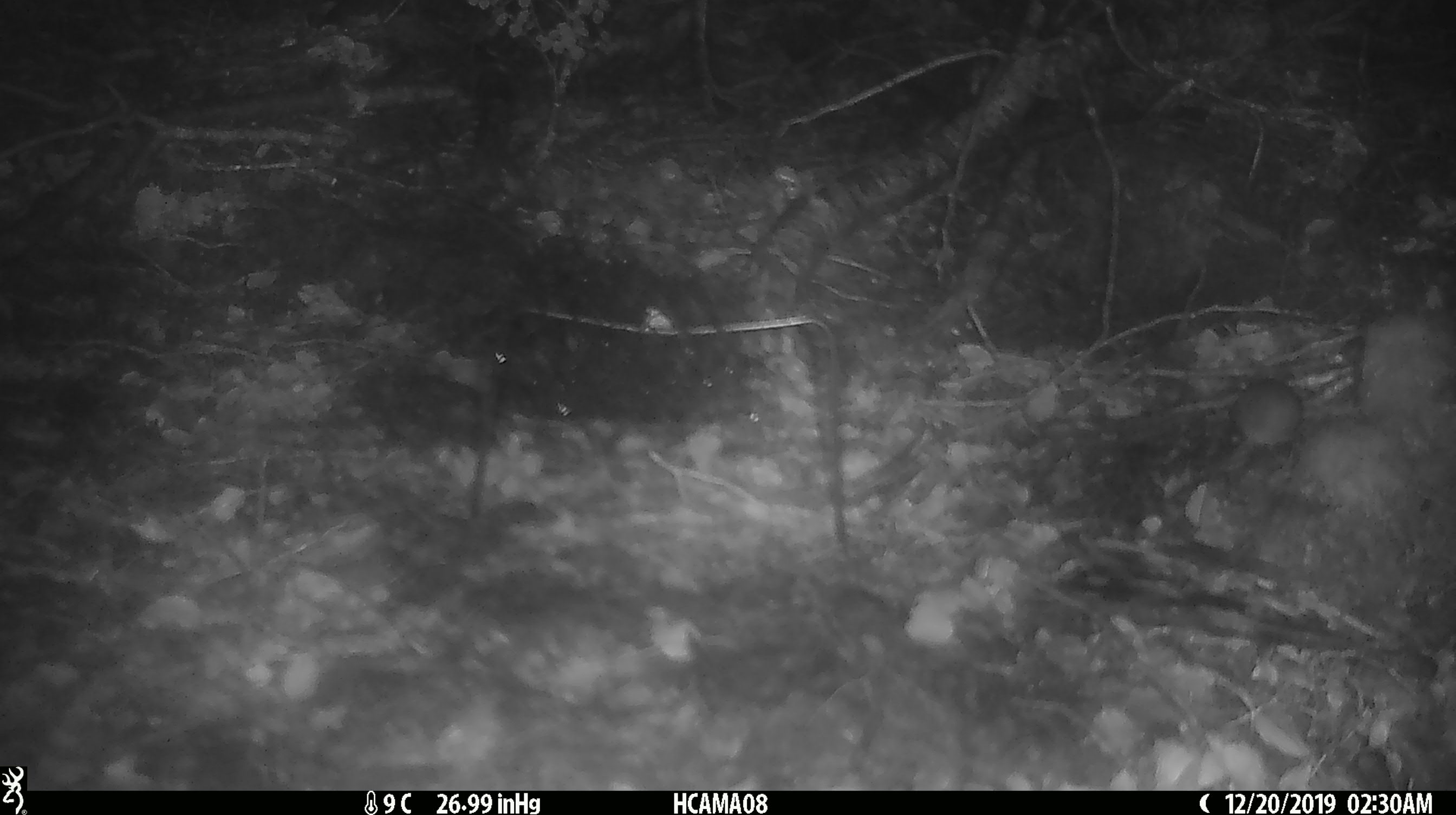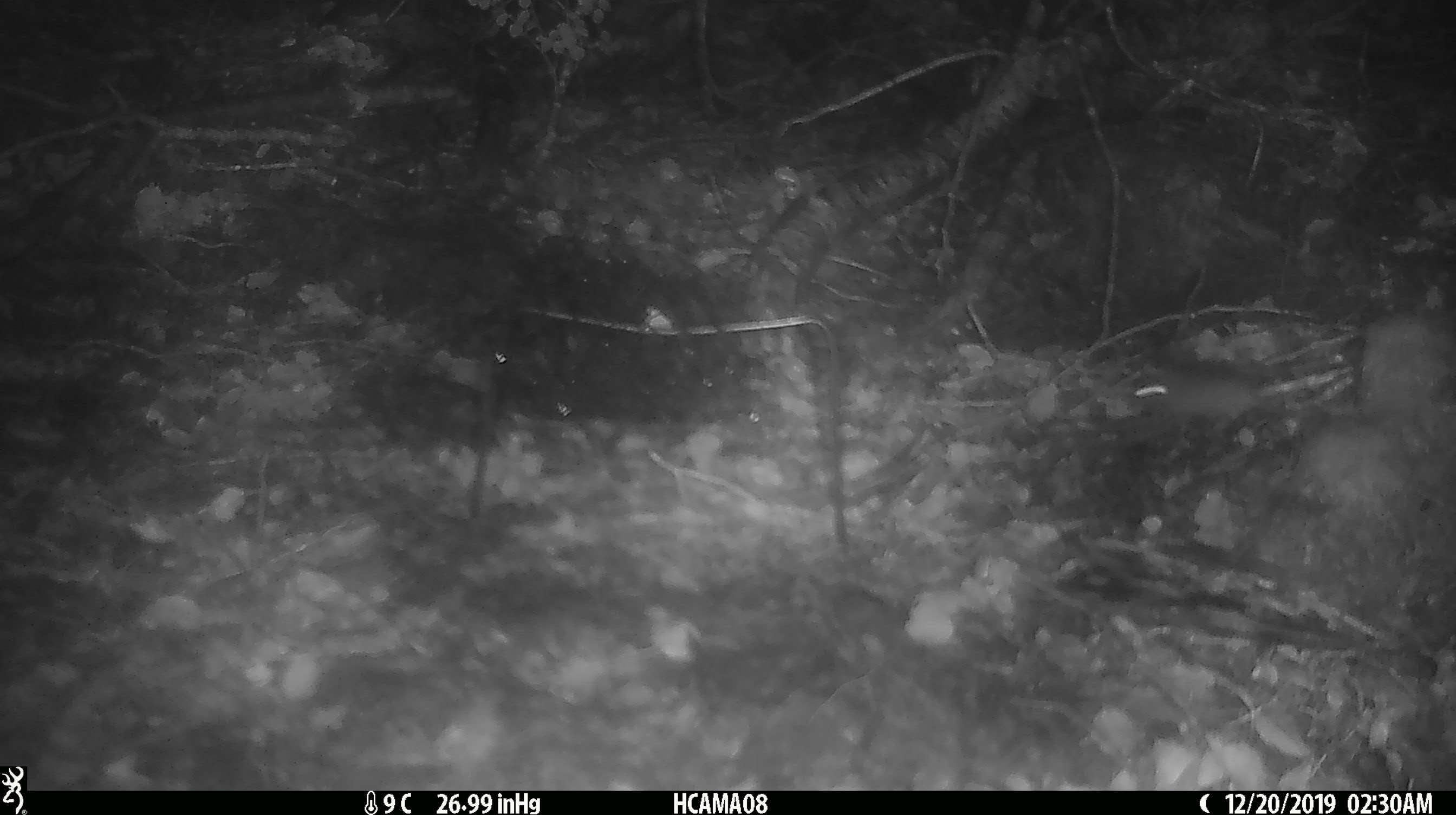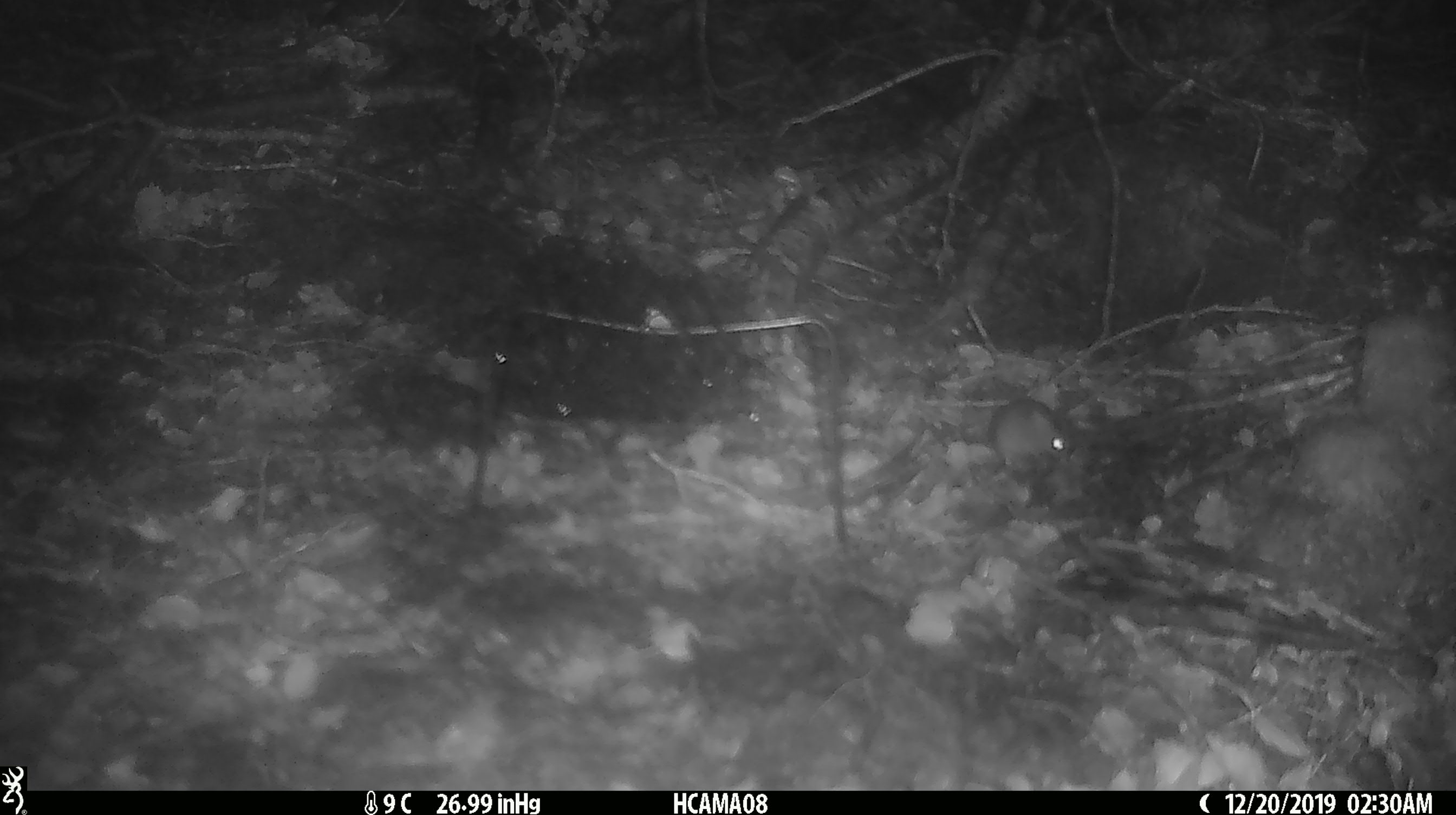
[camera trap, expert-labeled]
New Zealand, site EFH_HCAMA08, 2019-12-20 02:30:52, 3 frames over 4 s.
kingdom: Animalia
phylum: Chordata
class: Mammalia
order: Rodentia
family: Muridae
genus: Mus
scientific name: Mus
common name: mouse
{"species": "mouse (Mus)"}